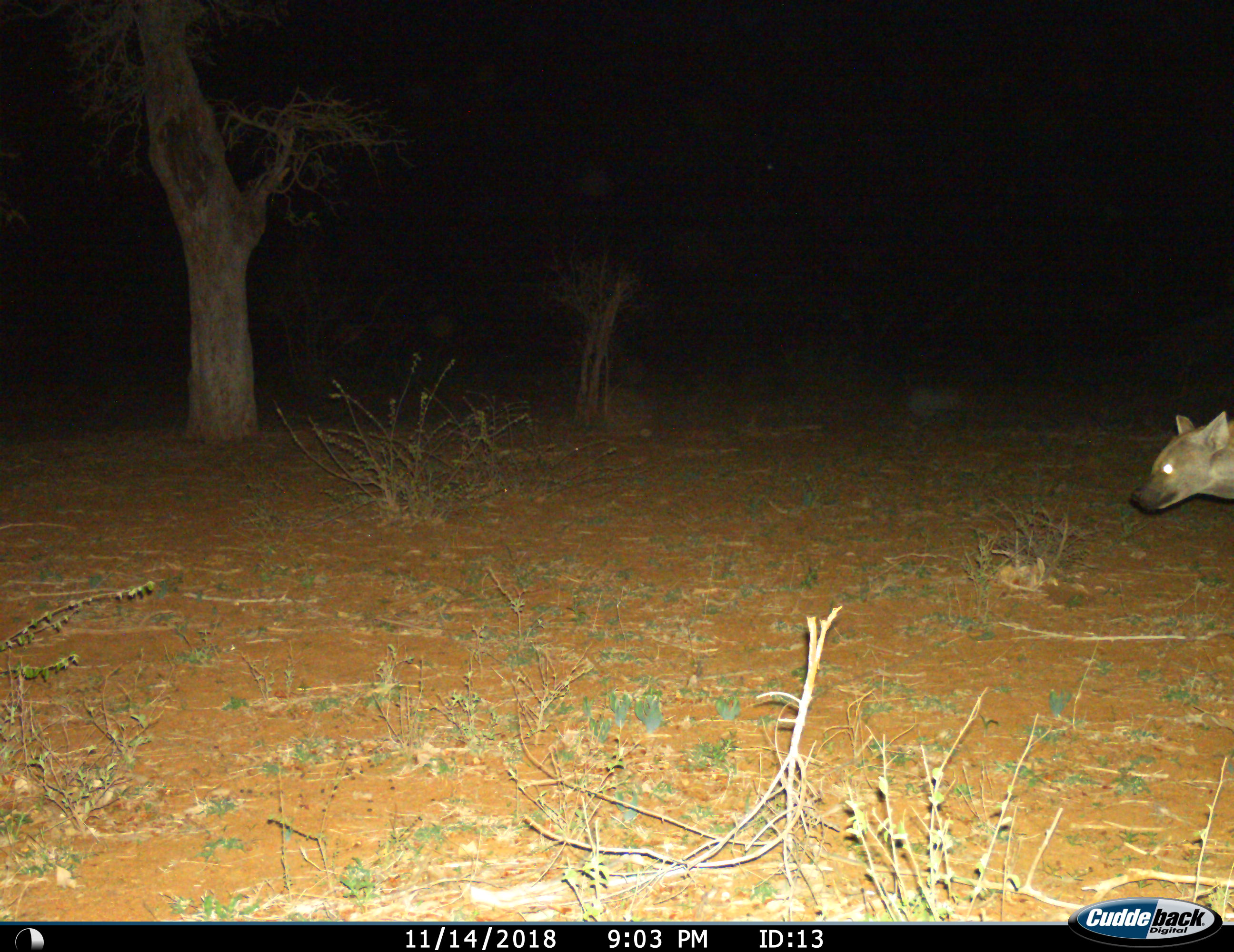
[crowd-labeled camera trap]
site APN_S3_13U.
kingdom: Animalia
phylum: Chordata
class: Mammalia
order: Carnivora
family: Hyaenidae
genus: Crocuta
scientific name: Crocuta crocuta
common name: spotted hyena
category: hyenaspotted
Hyenaspotted (spotted hyena) (Crocuta crocuta), count 1. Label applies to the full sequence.